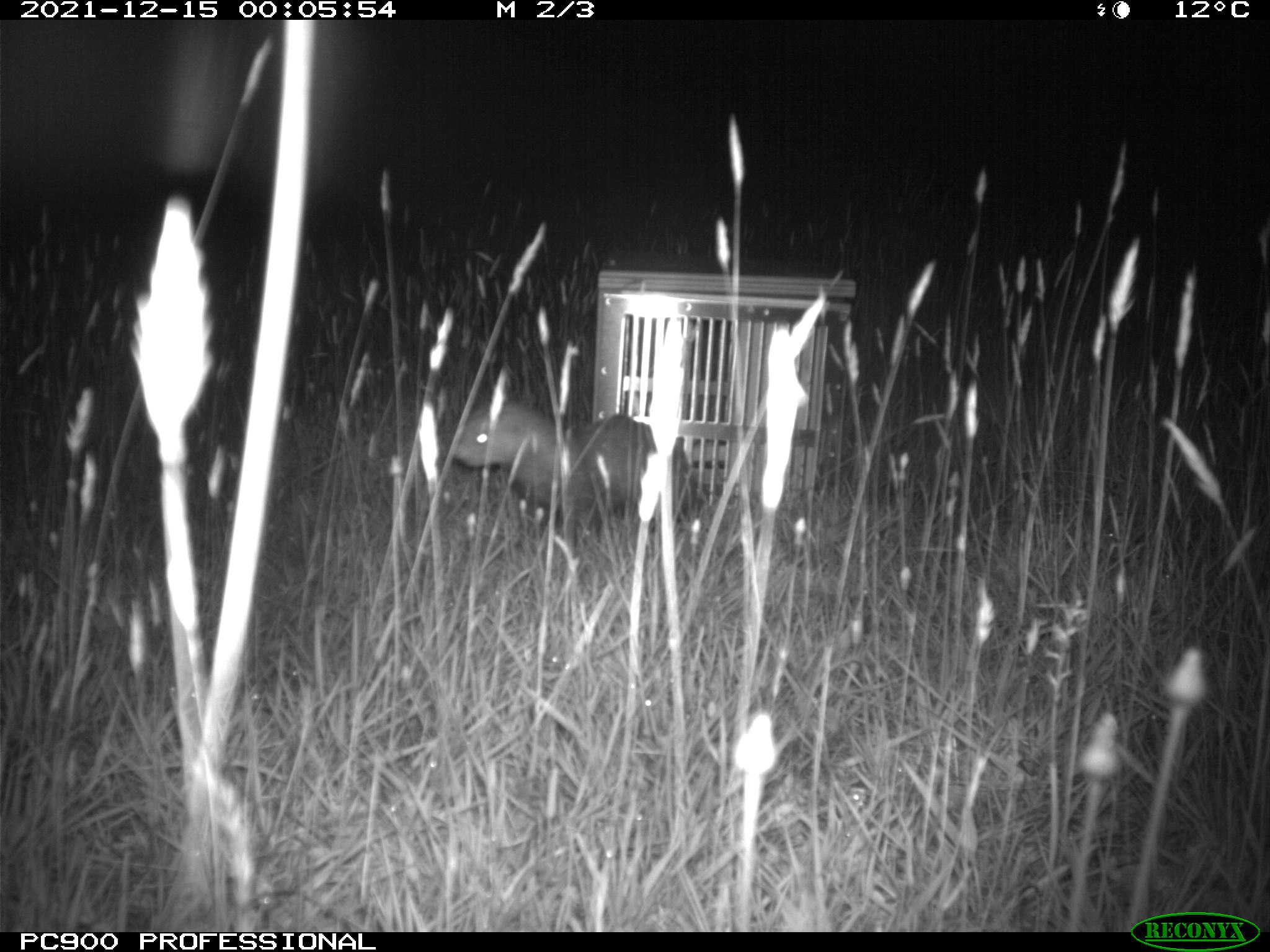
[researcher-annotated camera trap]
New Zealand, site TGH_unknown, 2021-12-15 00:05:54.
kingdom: Animalia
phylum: Chordata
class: Mammalia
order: Carnivora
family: Mustelidae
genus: Mustela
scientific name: Mustela furo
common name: ferret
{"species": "ferret (Mustela furo)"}